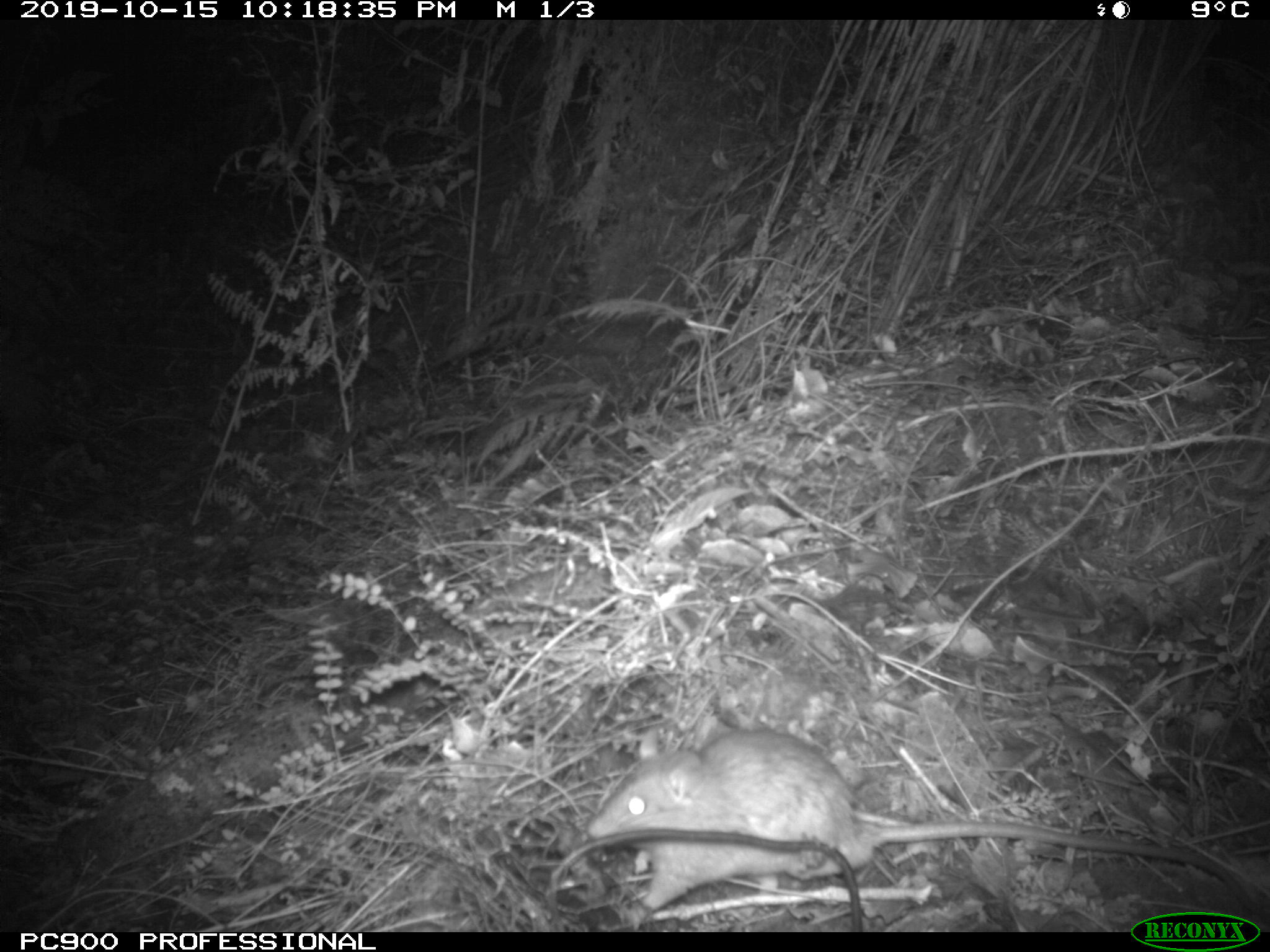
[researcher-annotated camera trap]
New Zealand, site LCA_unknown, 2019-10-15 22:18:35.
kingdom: Animalia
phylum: Chordata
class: Mammalia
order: Rodentia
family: Muridae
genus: Rattus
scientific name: Rattus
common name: rat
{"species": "rat (Rattus)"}